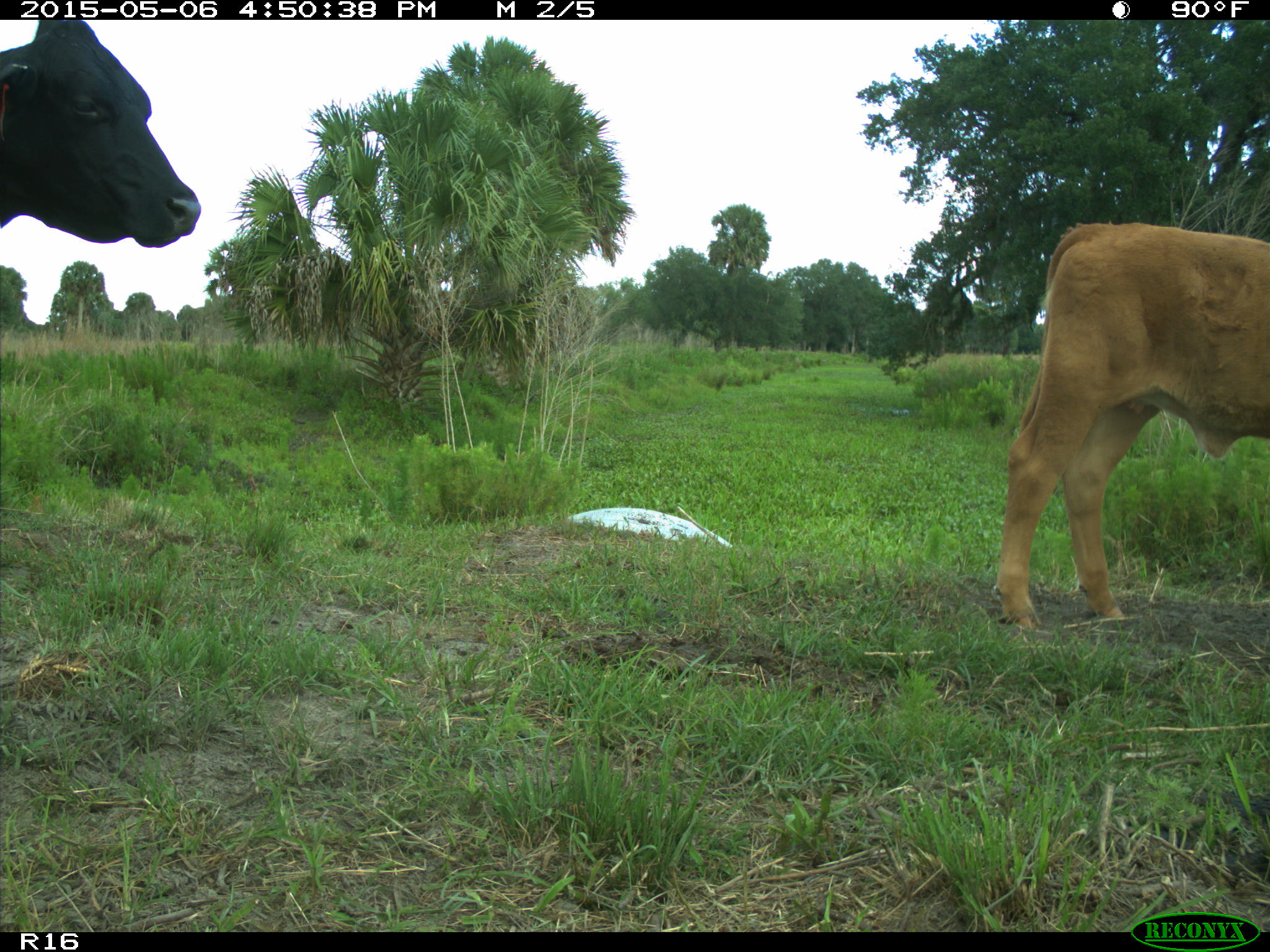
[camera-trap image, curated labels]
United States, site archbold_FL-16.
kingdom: Animalia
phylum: Chordata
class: Mammalia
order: Artiodactyla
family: Bovidae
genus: Bos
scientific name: Bos taurus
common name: domestic cow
Bos taurus (domestic cow).